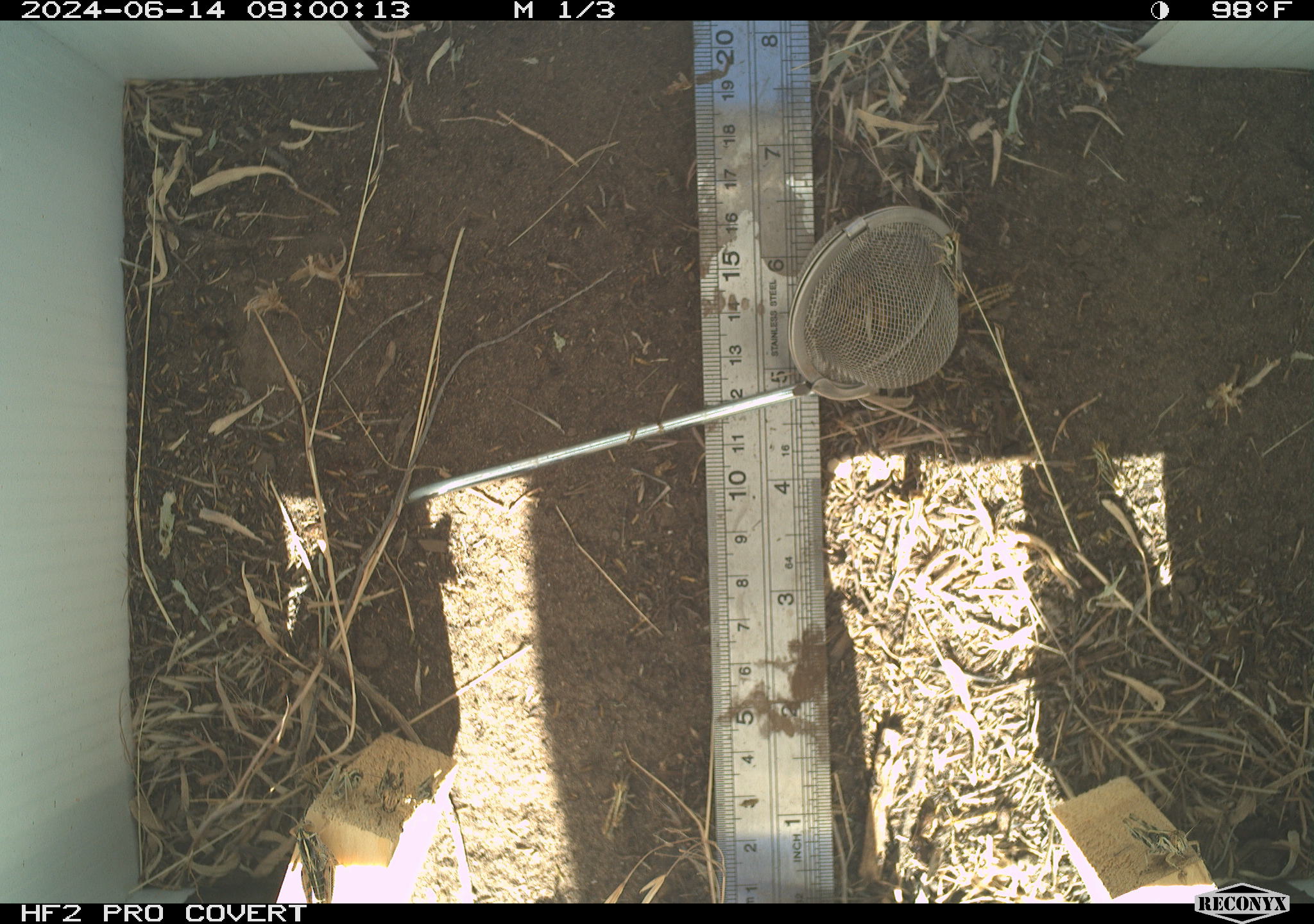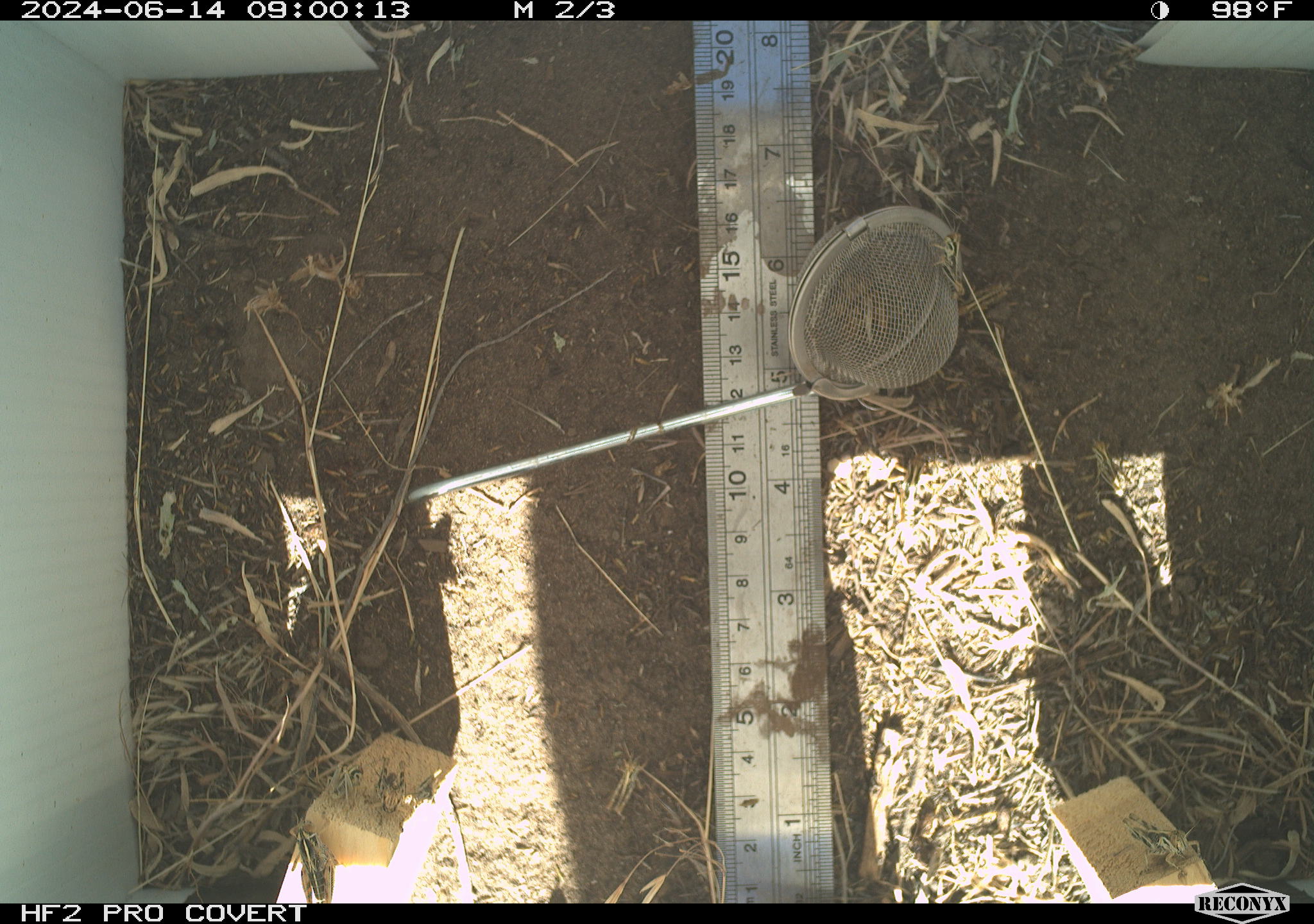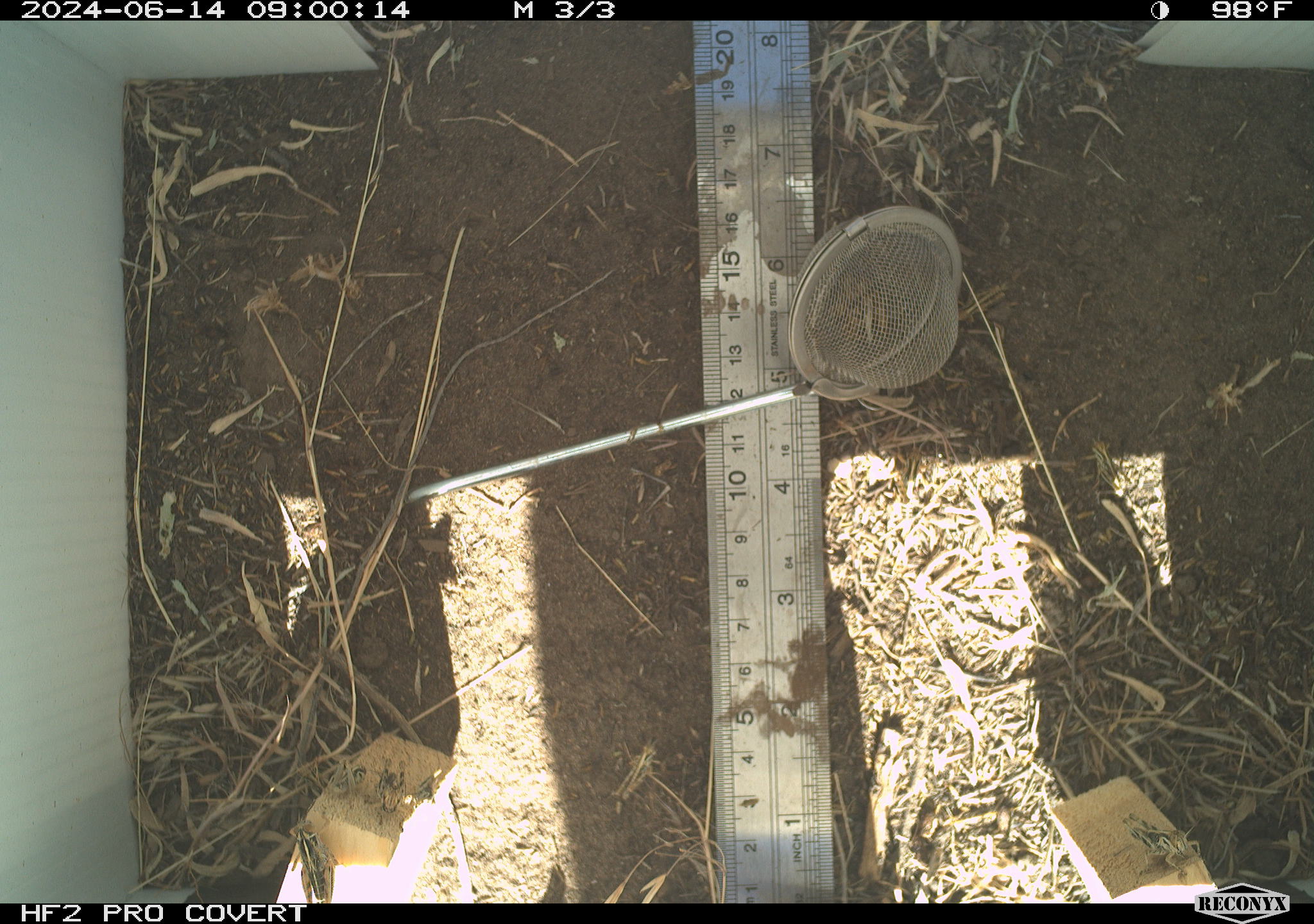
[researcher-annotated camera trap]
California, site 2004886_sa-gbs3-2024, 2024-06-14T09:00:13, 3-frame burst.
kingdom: Animalia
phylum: Arthropoda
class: Insecta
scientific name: Insecta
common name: insect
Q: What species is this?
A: Insect (Insecta).